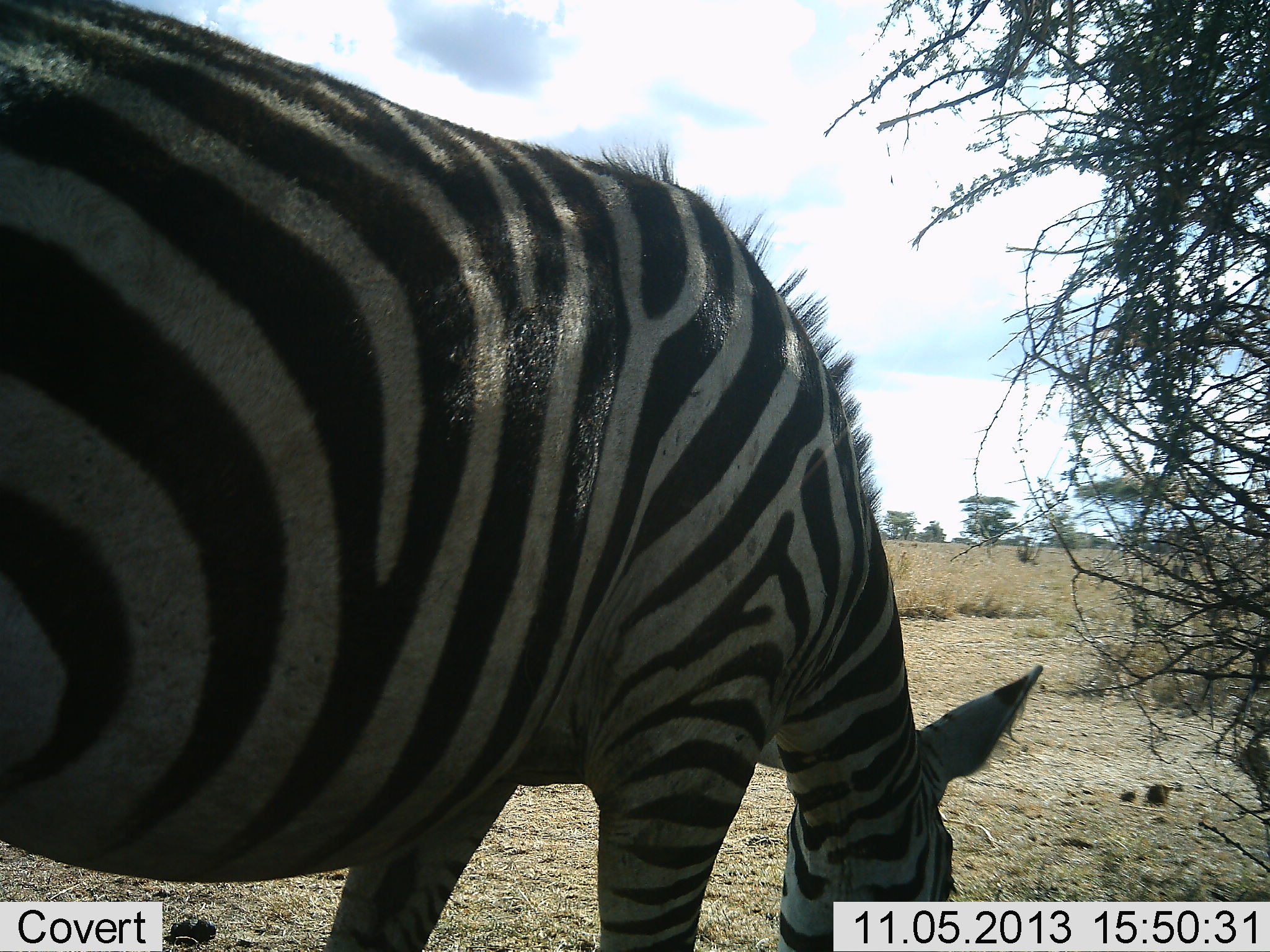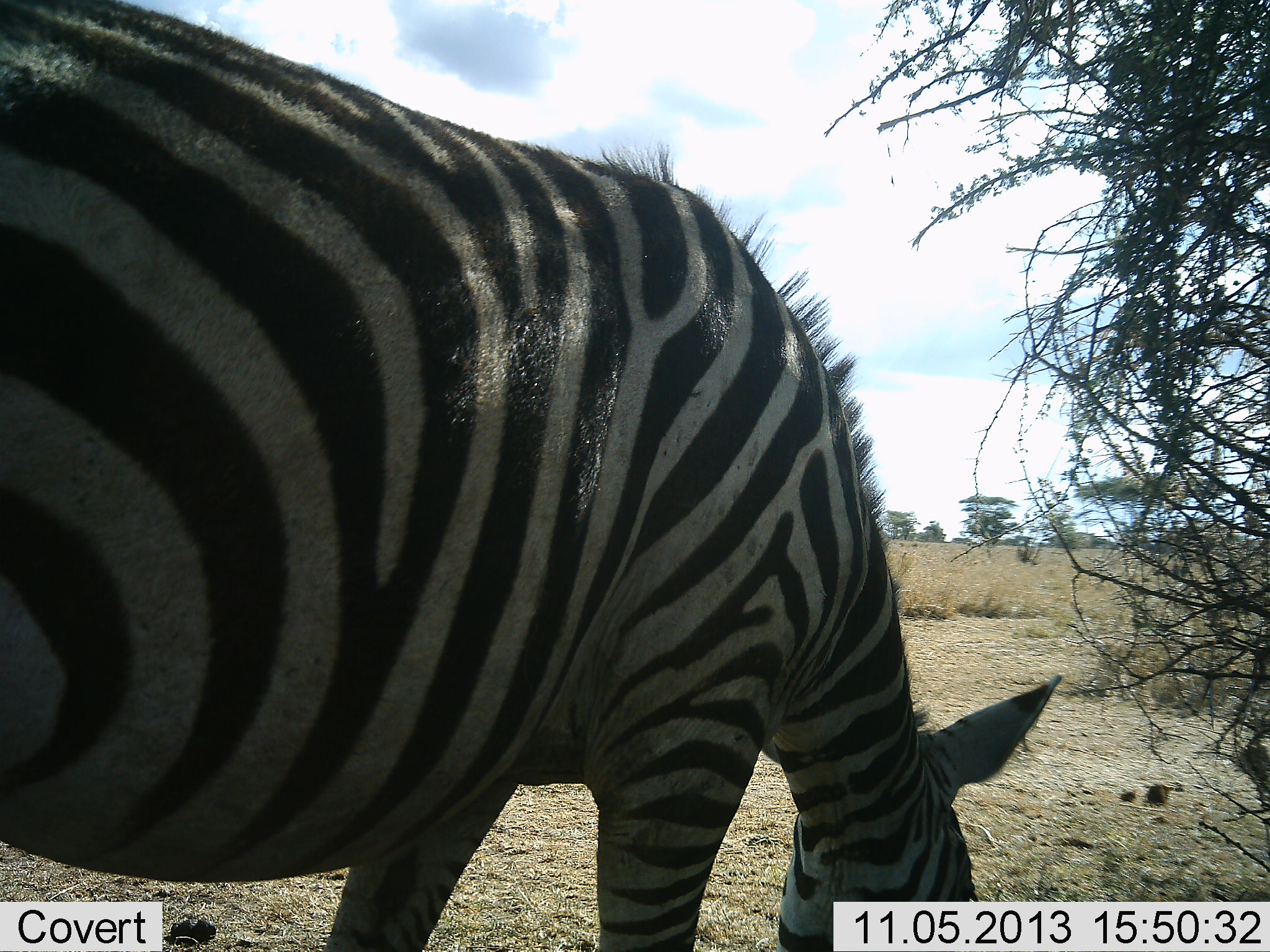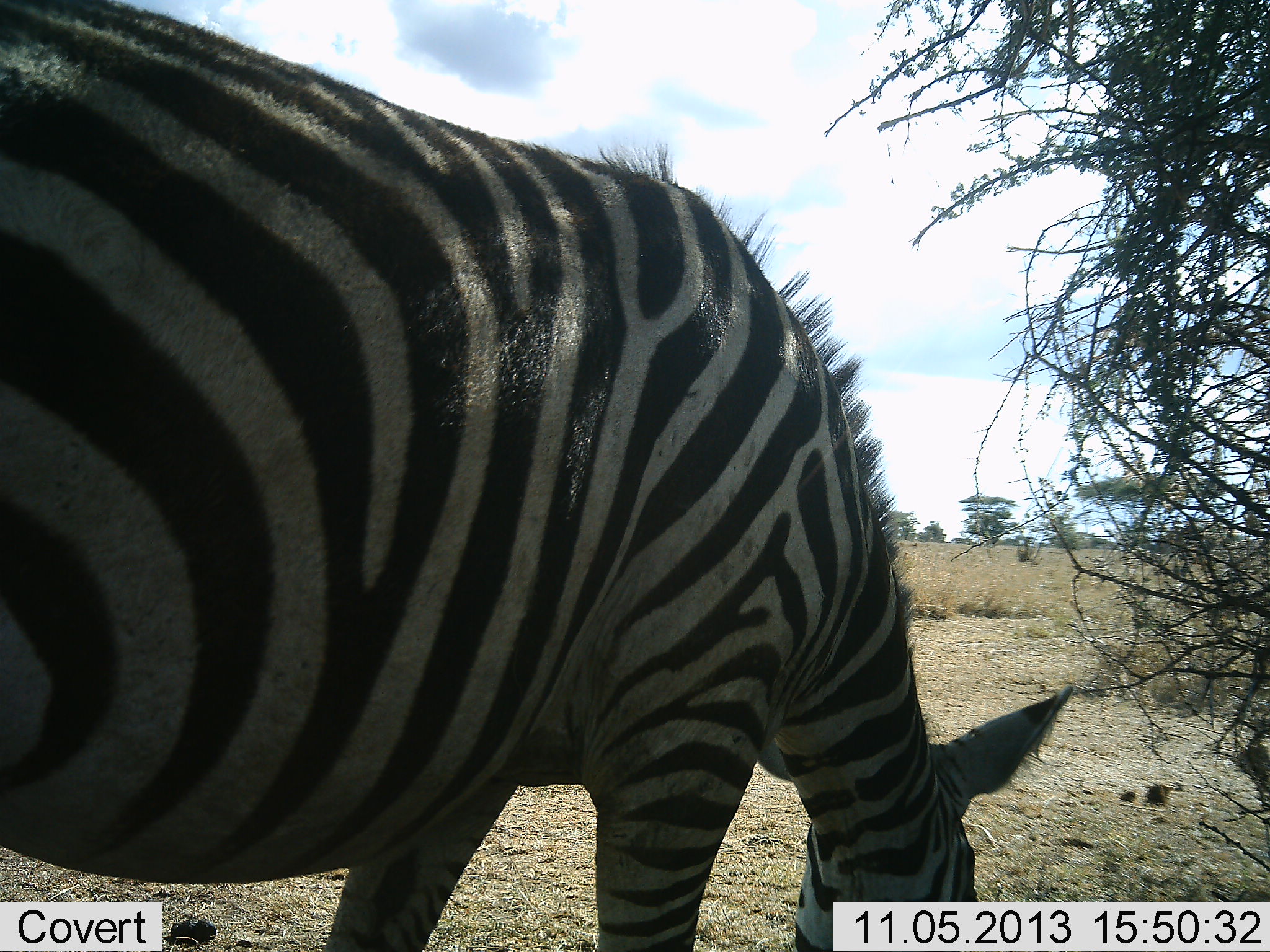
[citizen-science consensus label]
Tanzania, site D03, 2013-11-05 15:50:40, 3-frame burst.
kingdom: Animalia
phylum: Chordata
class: Mammalia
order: Perissodactyla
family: Equidae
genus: Equus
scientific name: Equus quagga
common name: plains zebra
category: zebra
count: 1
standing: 10%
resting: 0%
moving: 0%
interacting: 0%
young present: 0%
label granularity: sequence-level